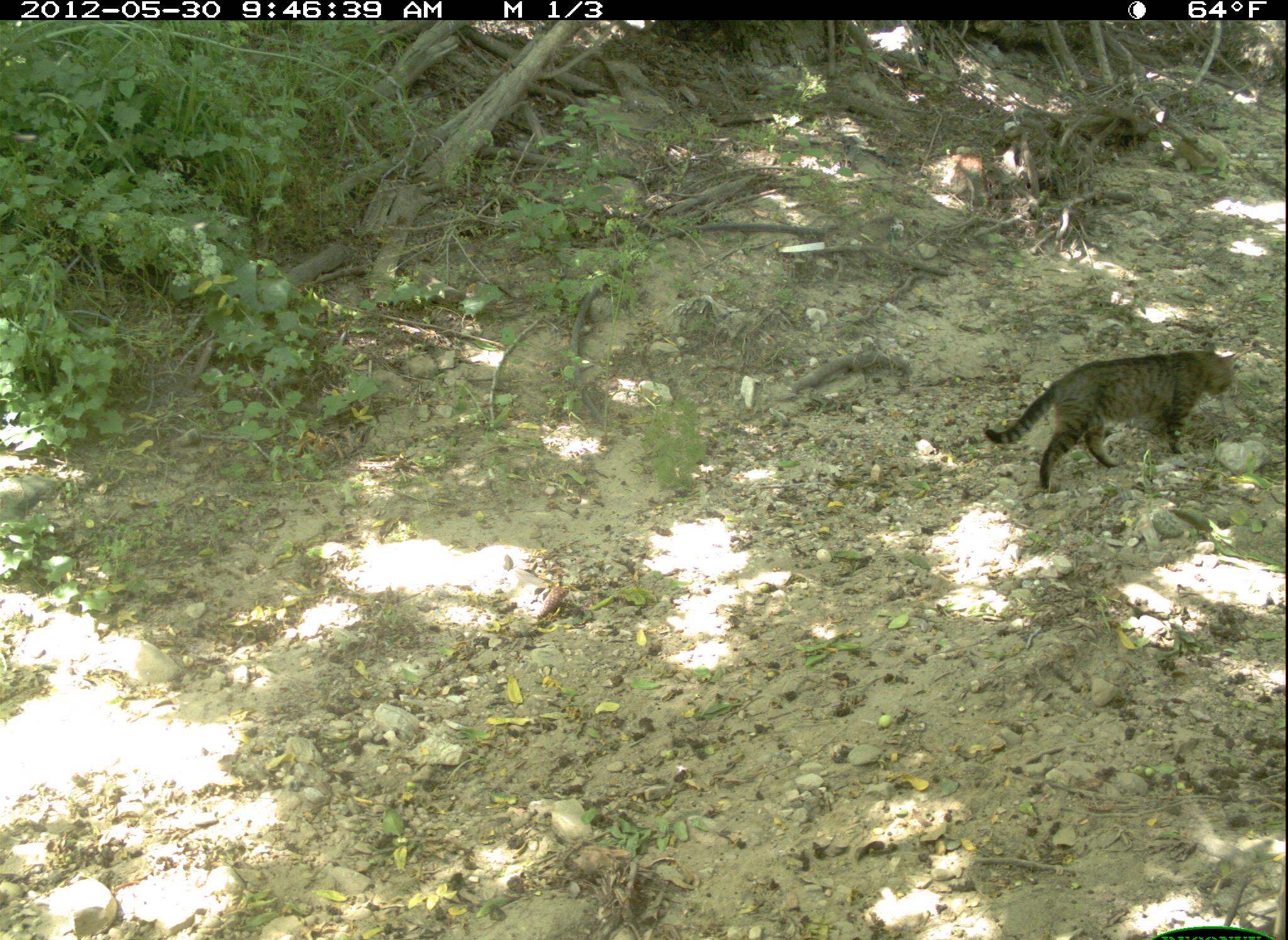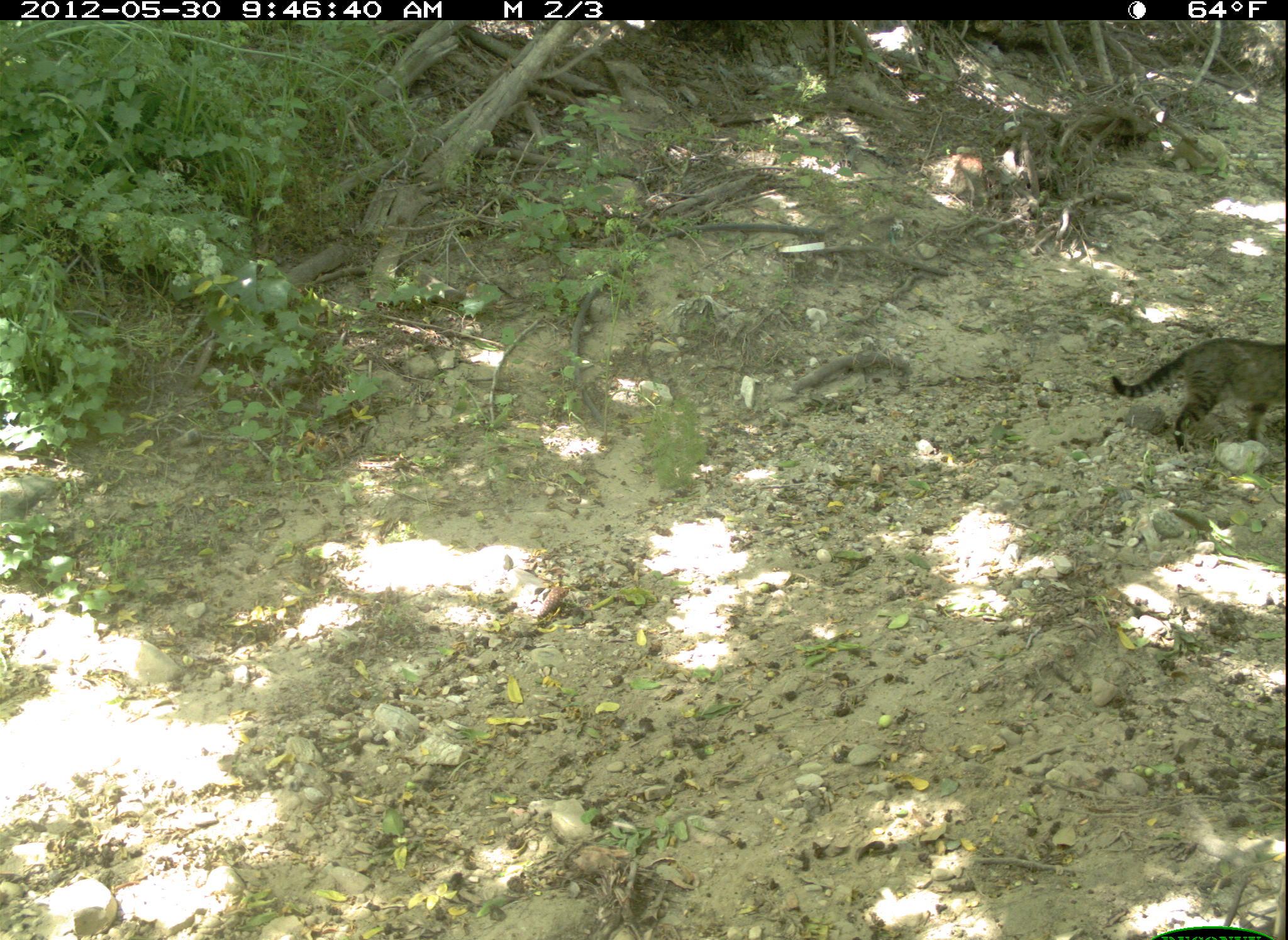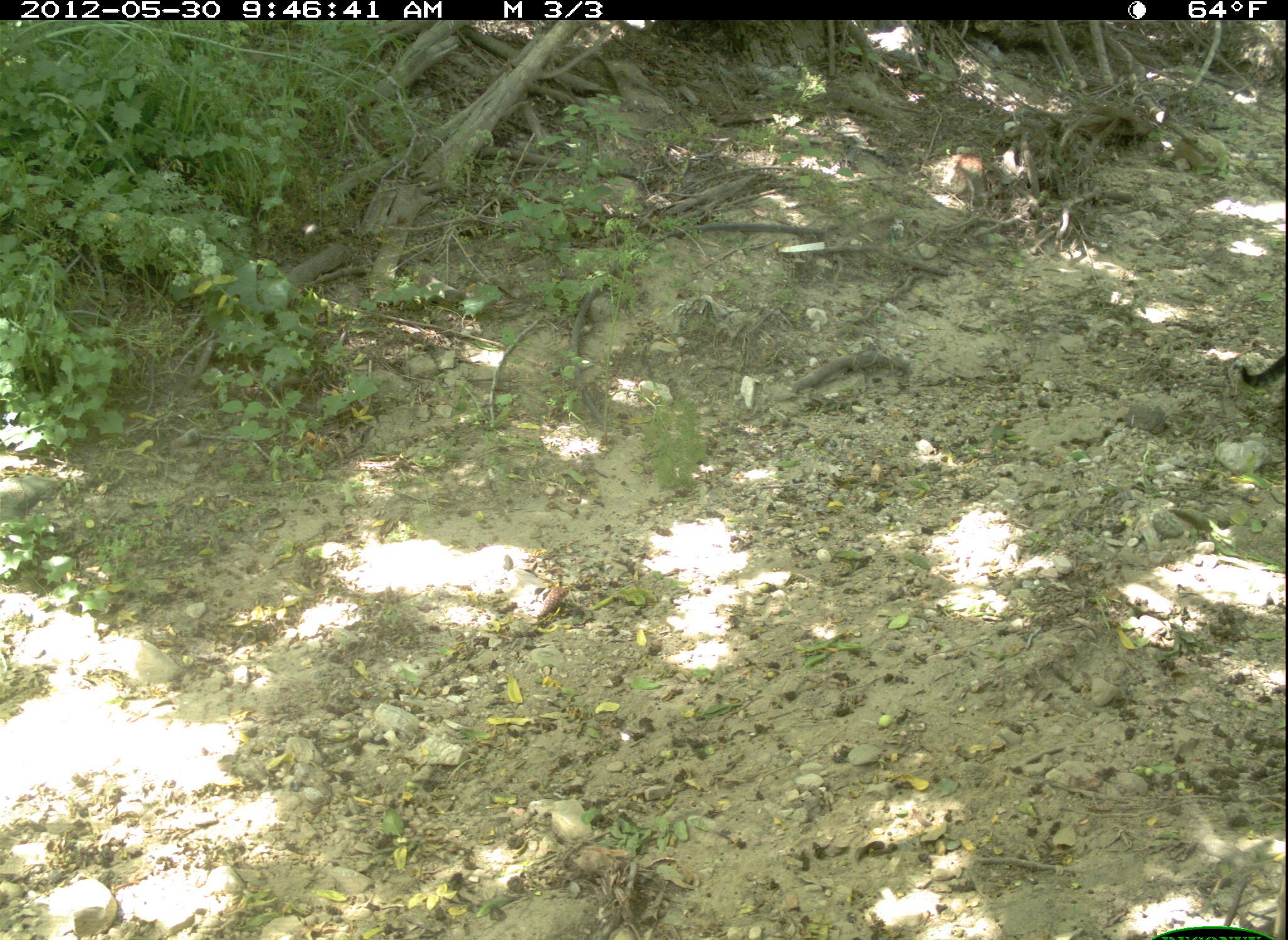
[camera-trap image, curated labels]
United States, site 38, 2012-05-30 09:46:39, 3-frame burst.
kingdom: Animalia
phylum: Chordata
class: Mammalia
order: Carnivora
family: Felidae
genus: Felis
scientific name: Felis catus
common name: cat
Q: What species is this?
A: Cat (Felis catus).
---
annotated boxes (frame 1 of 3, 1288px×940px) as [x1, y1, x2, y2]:
cat: [962, 311, 1258, 530]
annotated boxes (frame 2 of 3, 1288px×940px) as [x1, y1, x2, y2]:
cat: [1101, 302, 1288, 464]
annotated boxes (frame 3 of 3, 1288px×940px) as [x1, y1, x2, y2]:
cat: [1228, 314, 1286, 422]